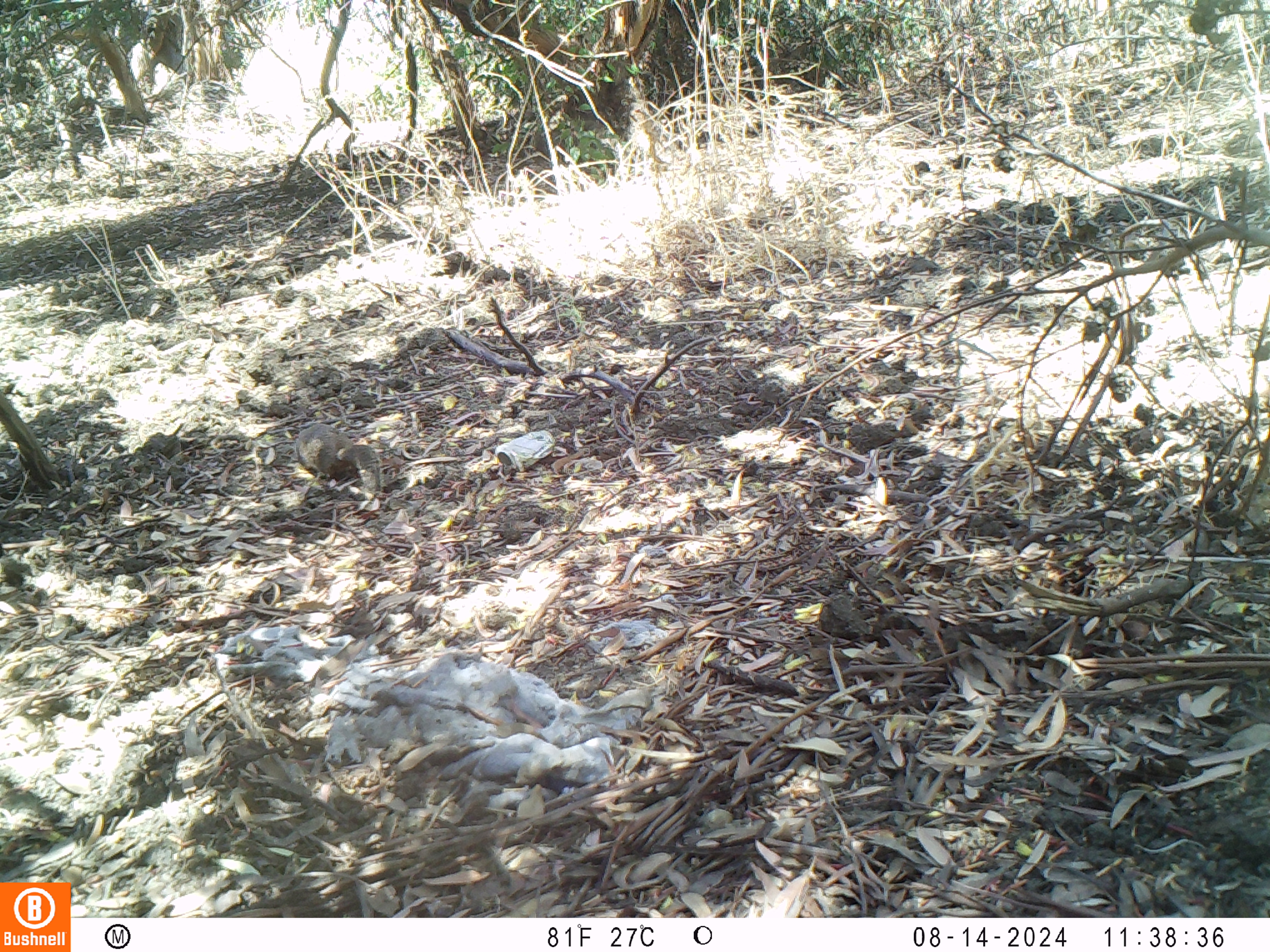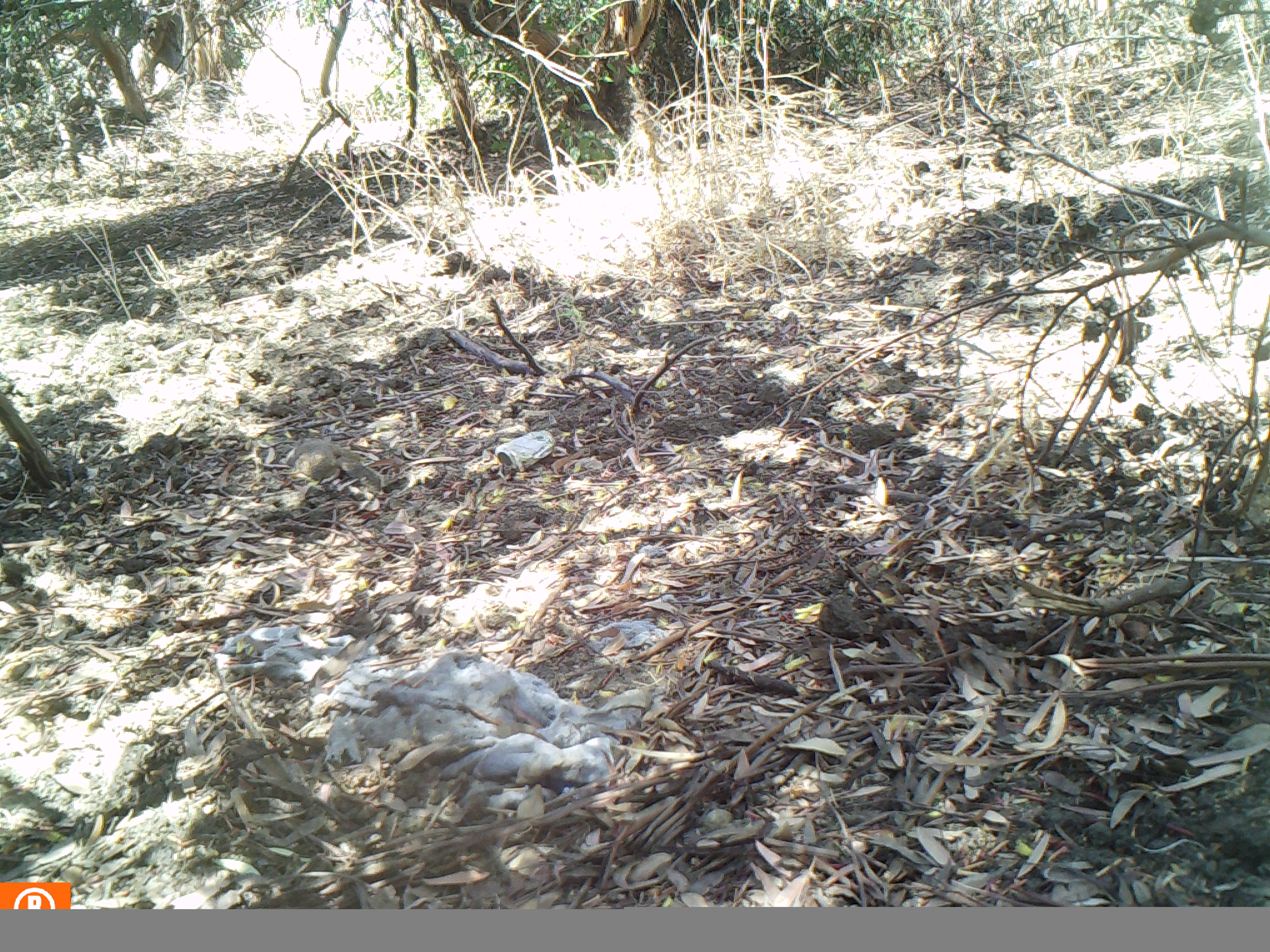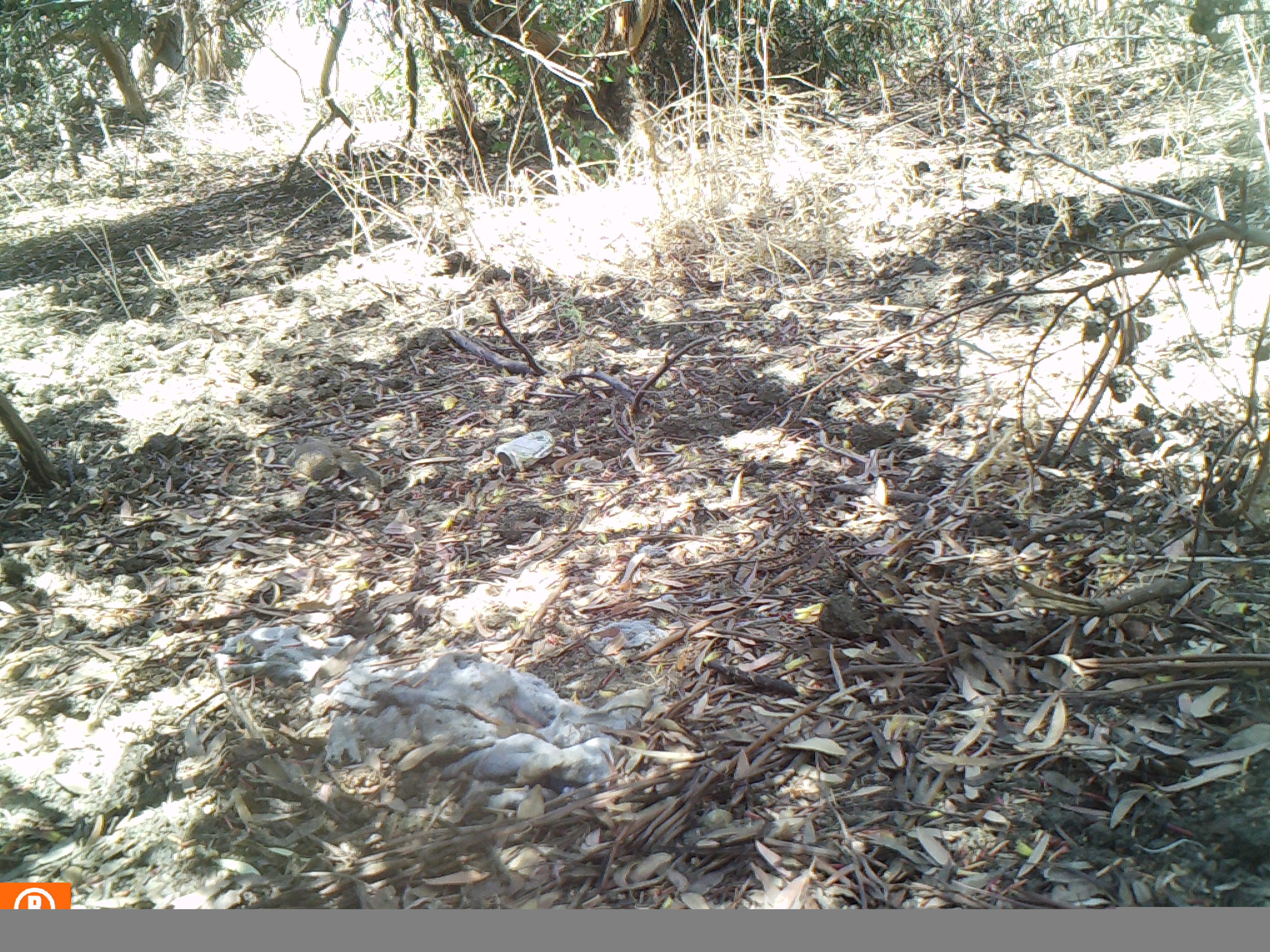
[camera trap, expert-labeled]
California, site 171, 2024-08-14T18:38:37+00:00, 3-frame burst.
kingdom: Animalia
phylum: Chordata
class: Mammalia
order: Rodentia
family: Sciuridae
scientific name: Sciuridae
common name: squirrel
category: unknown squirrel